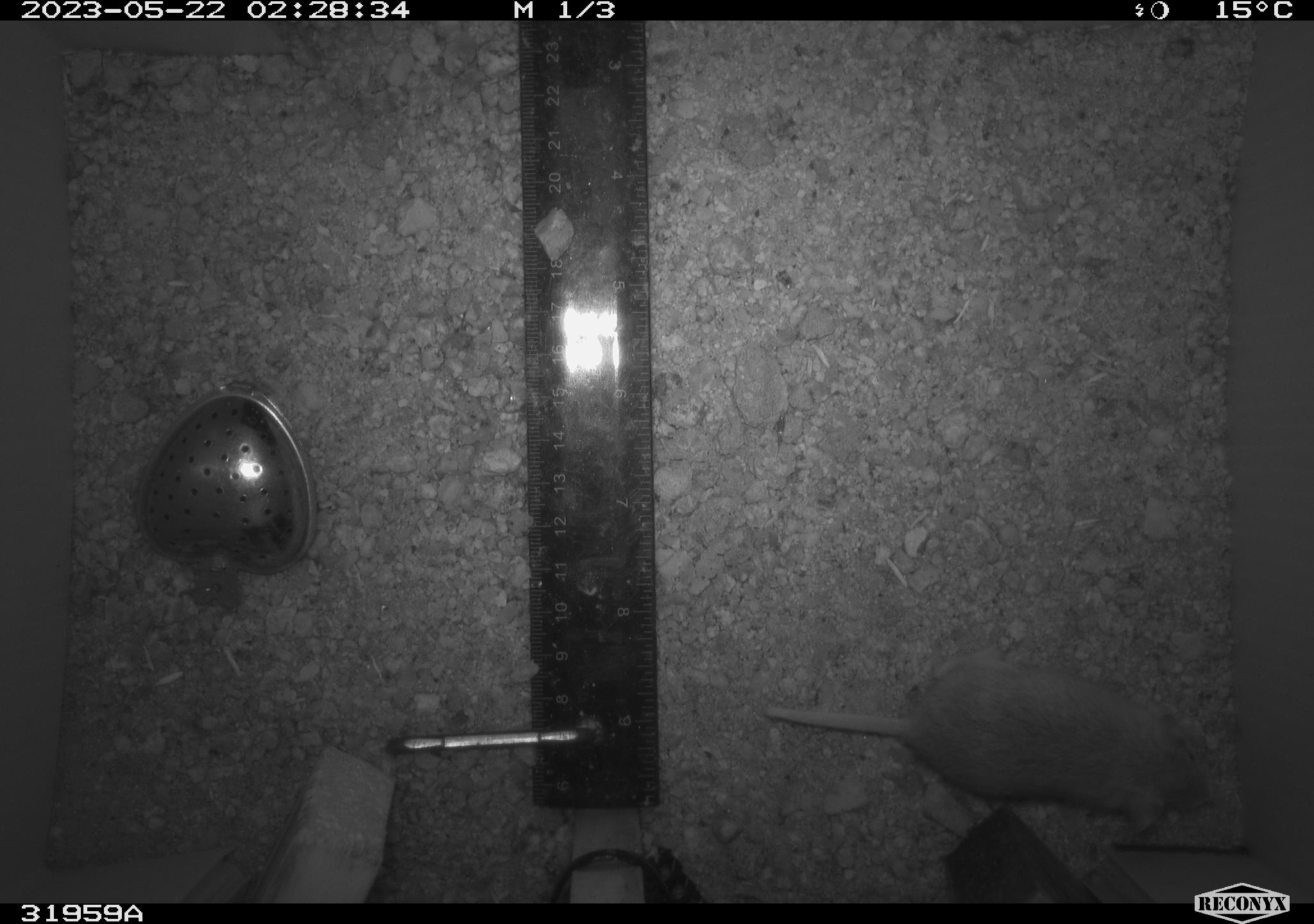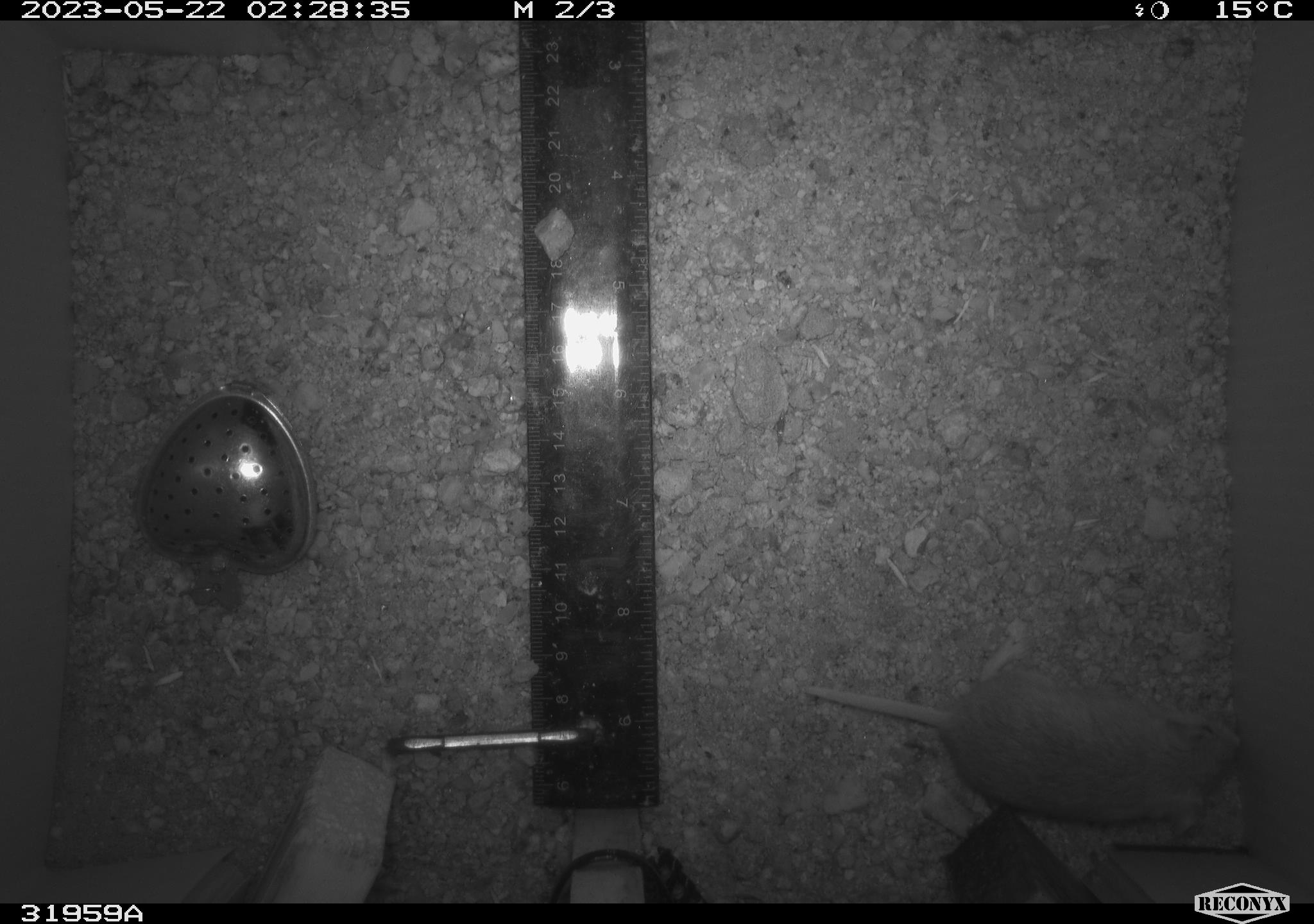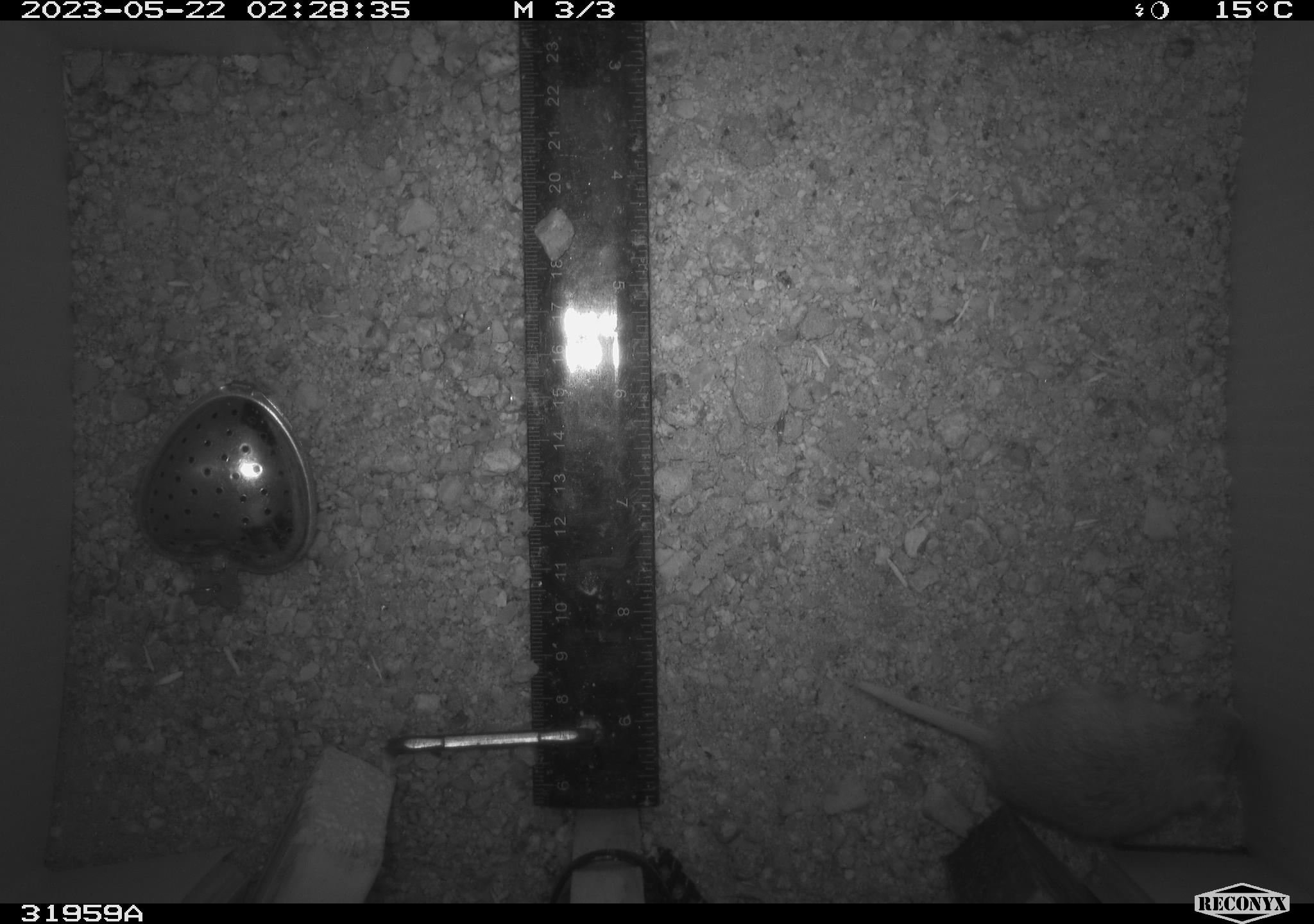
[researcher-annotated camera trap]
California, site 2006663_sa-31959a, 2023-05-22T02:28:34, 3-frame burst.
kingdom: Animalia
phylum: Chordata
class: Mammalia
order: Rodentia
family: Cricetidae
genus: Peromyscus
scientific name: Peromyscus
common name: deer mice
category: peromyscus species